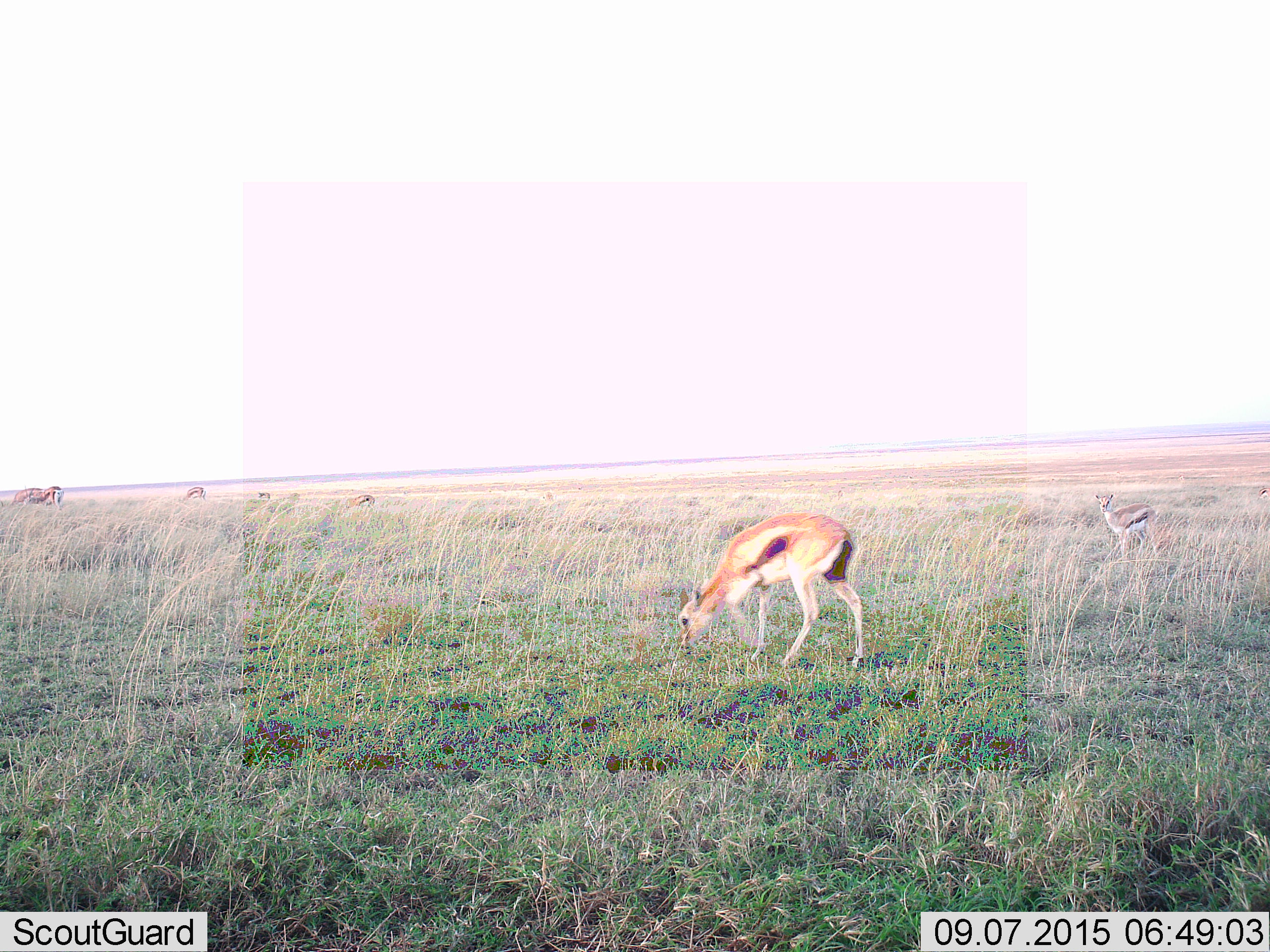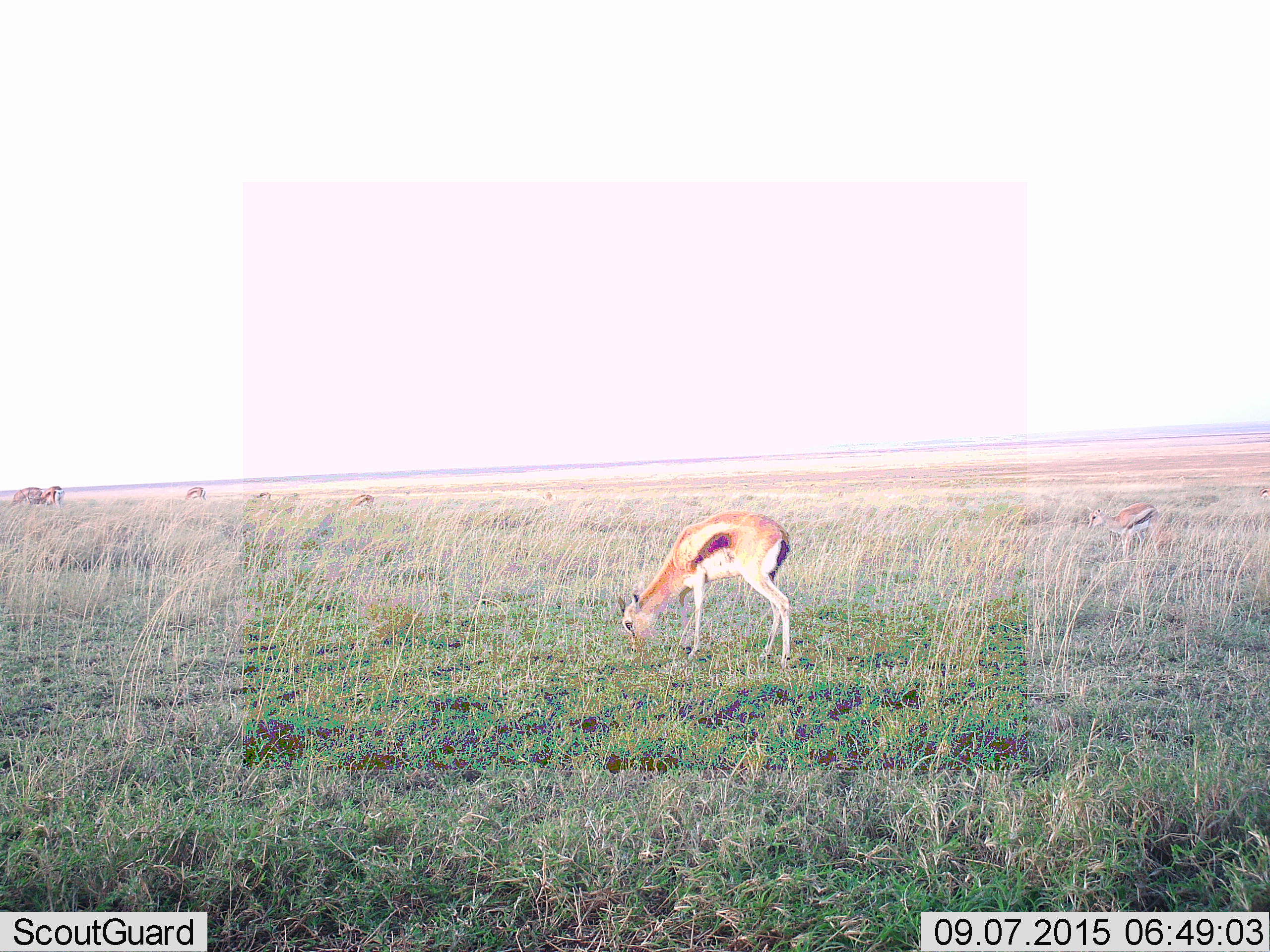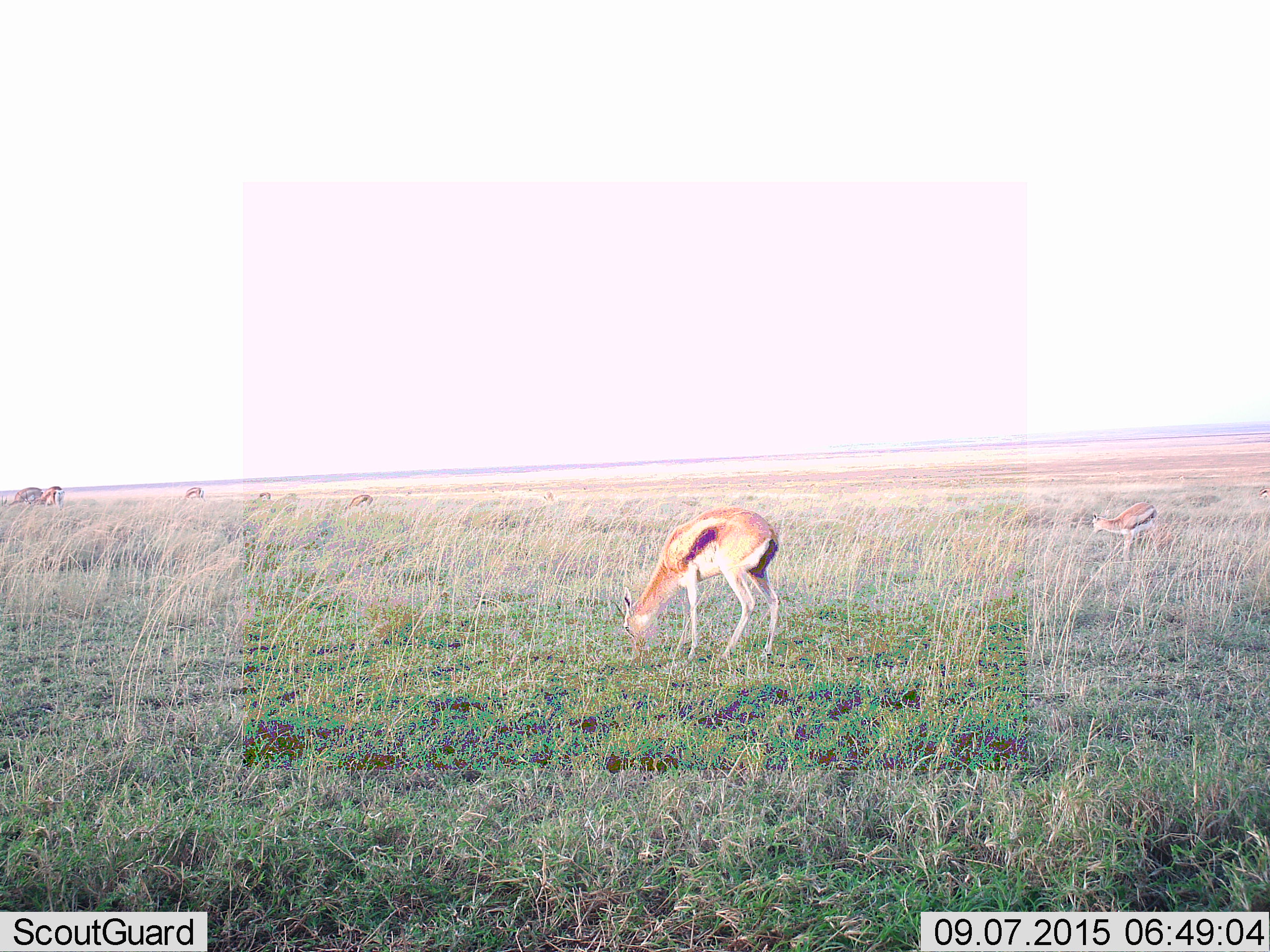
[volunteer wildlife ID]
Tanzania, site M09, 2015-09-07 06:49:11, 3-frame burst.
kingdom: Animalia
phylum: Chordata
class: Mammalia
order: Artiodactyla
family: Bovidae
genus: Eudorcas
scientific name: Eudorcas thomsonii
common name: thomson's gazelle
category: gazellethomsons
Gazellethomsons (thomson's gazelle) (Eudorcas thomsonii), count 7. Behavior (volunteer vote fractions): standing 12%, resting 0%, moving 50%, interacting 0%. Young present (vote fraction): 12%. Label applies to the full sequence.